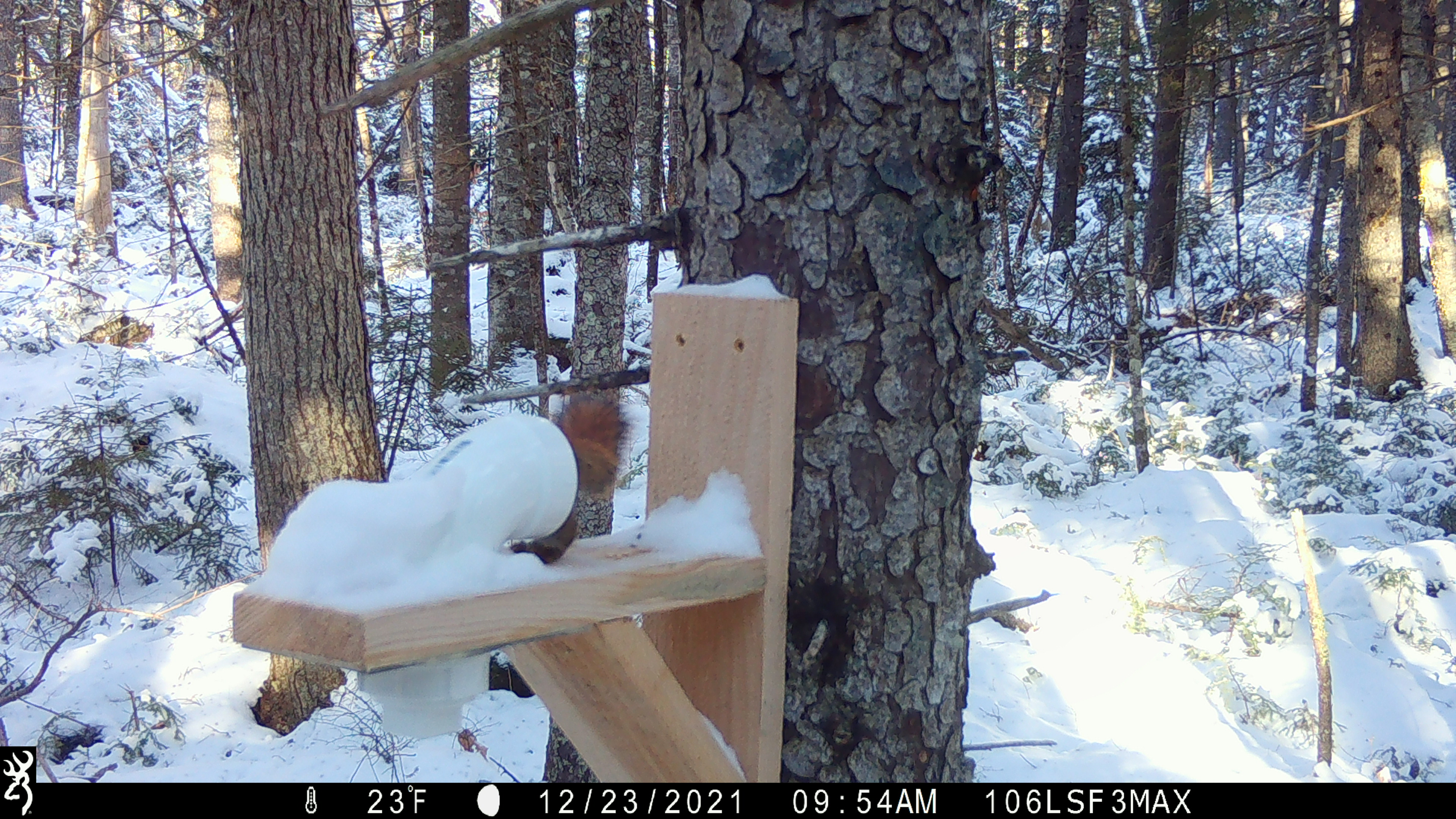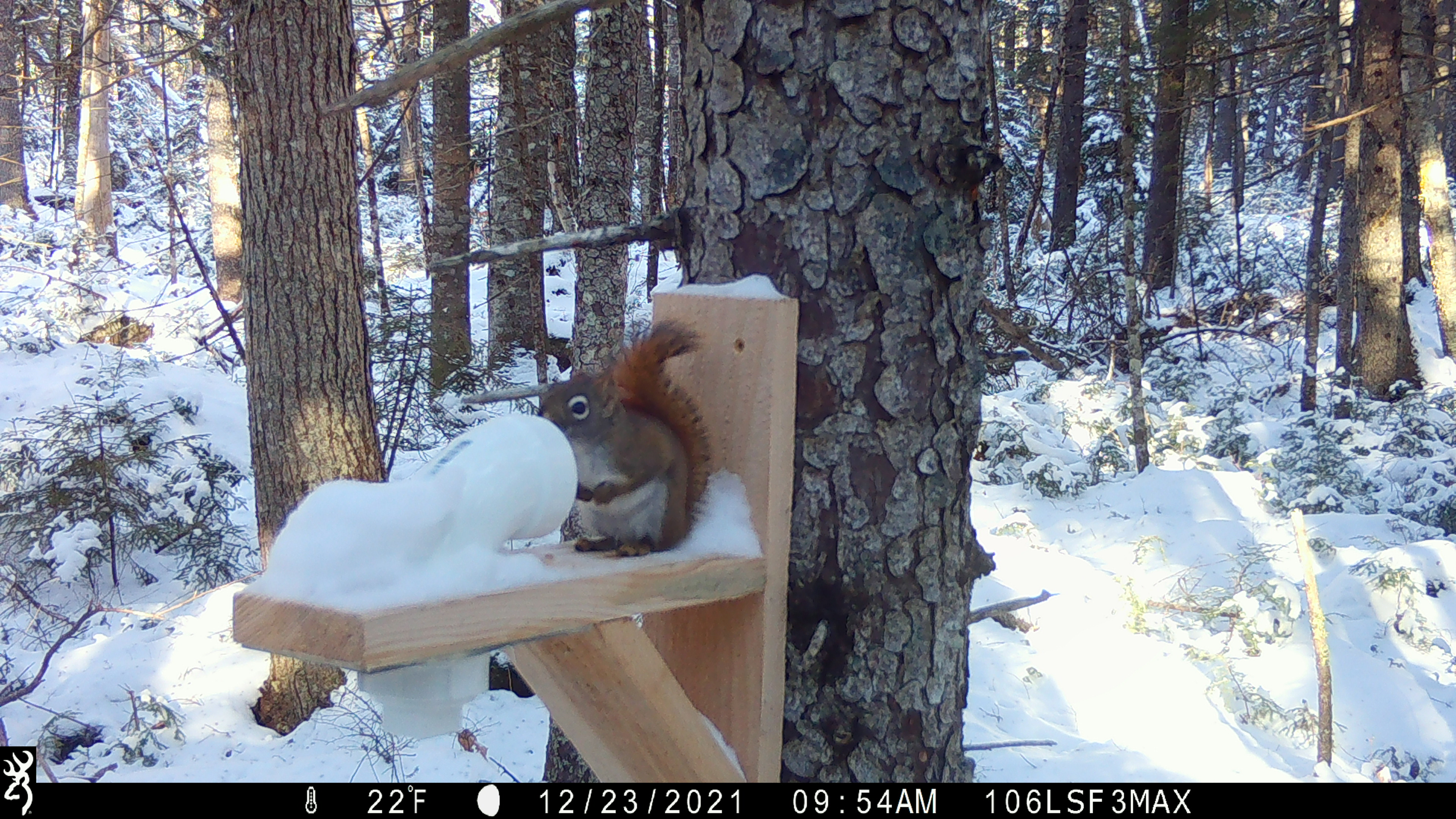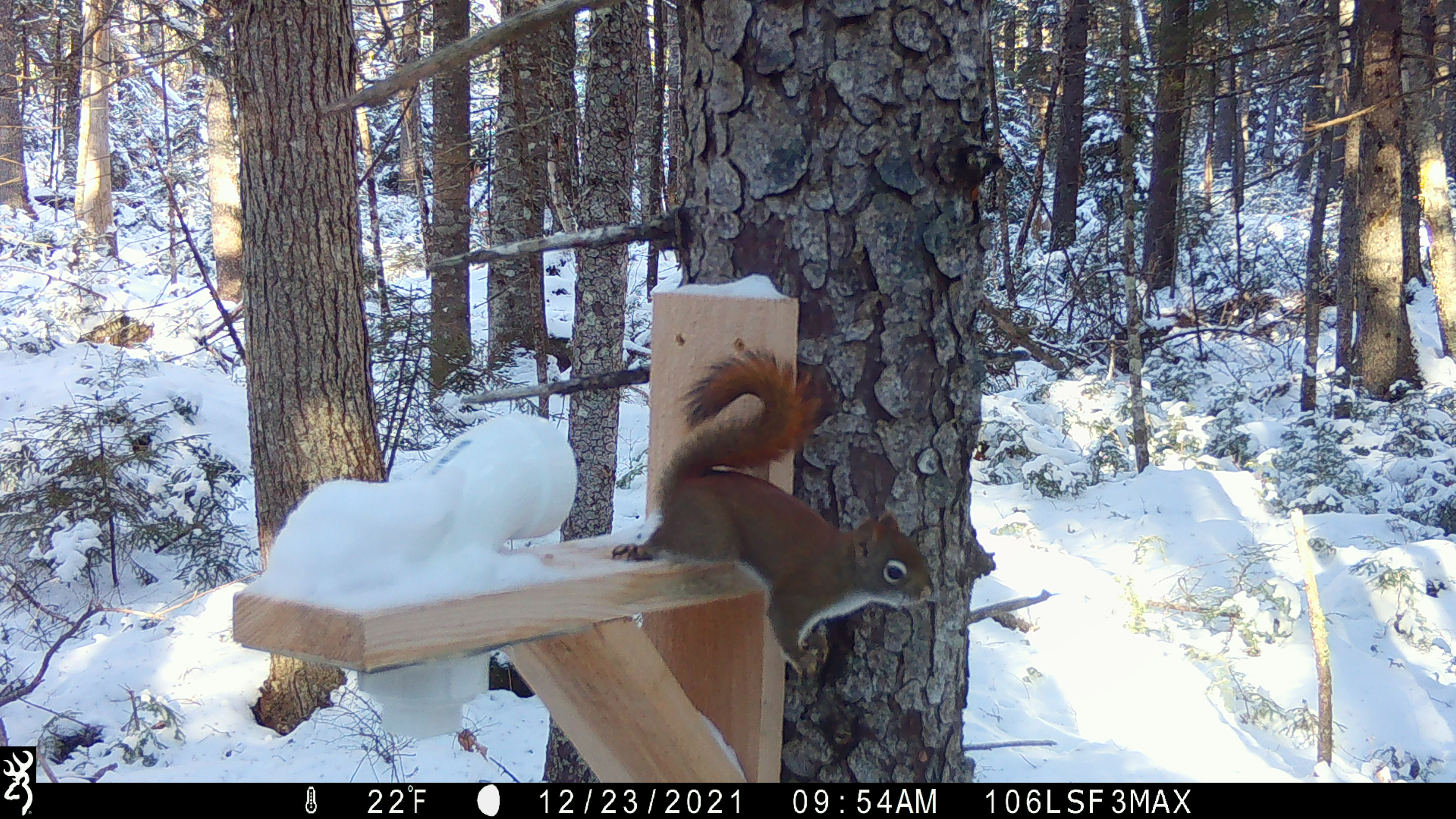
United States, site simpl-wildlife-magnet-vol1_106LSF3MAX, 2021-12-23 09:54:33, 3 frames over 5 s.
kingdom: Animalia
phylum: Chordata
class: Mammalia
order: Rodentia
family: Sciuridae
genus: Tamiasciurus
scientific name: Tamiasciurus hudsonicus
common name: red squirrel